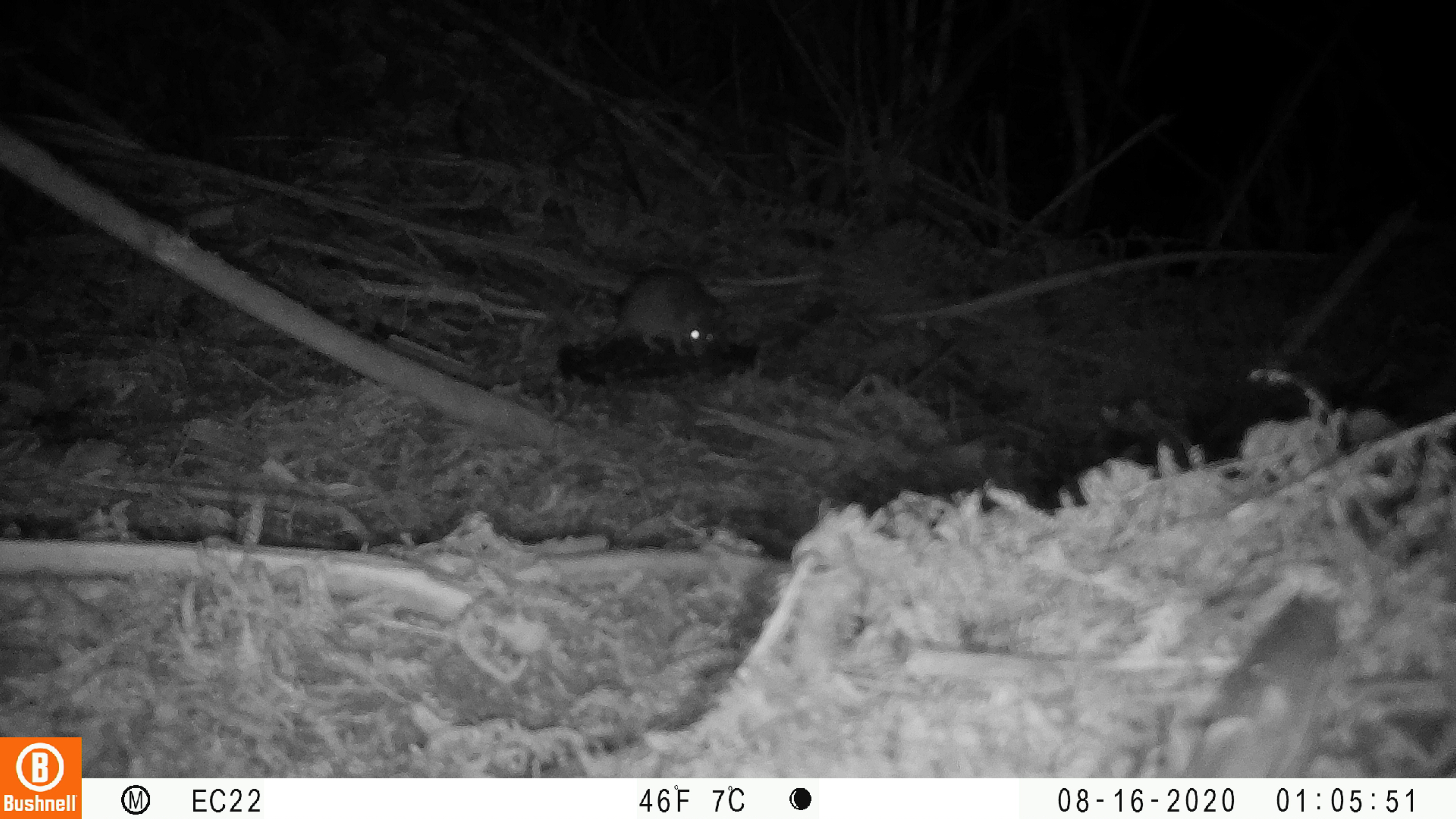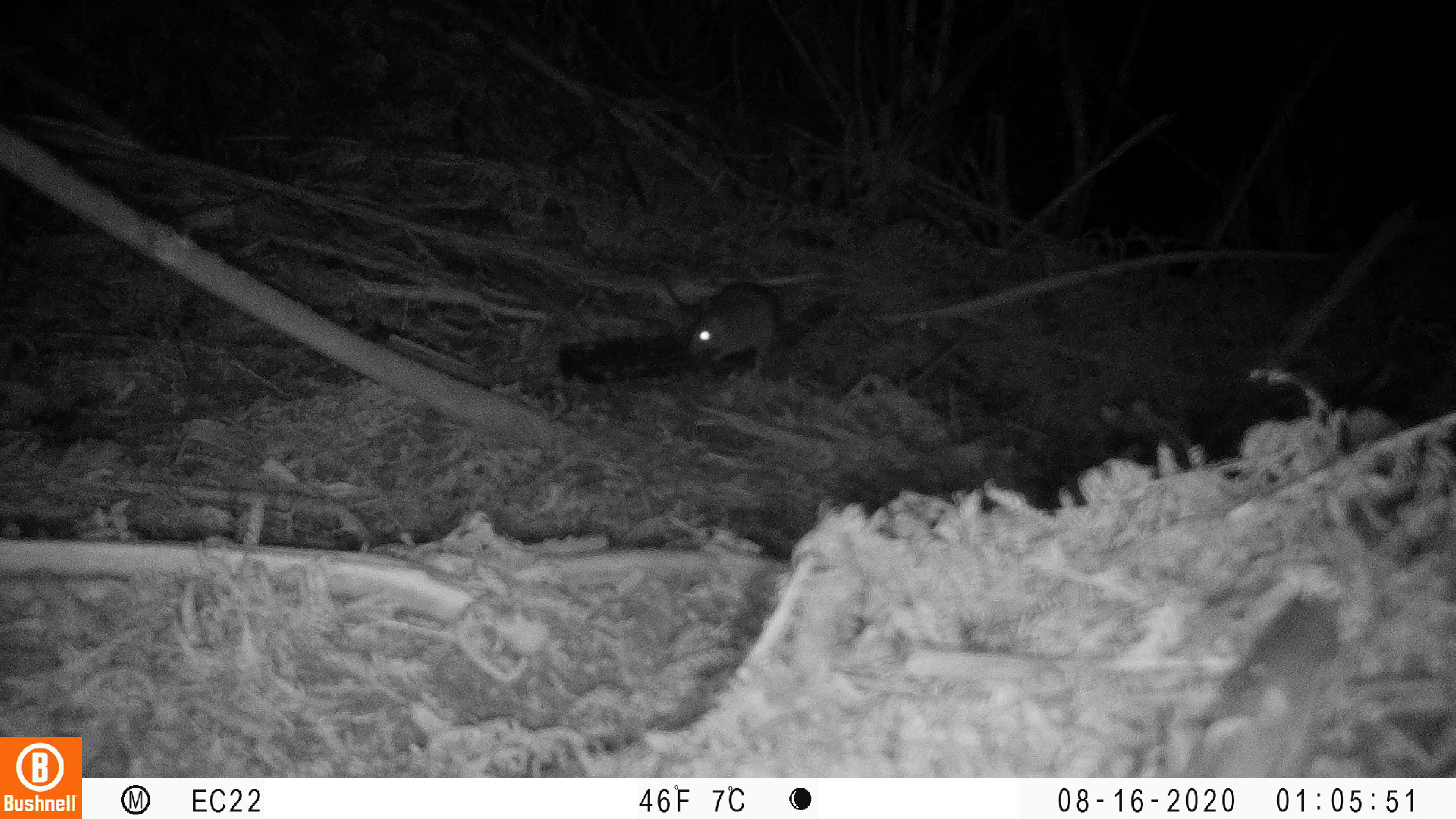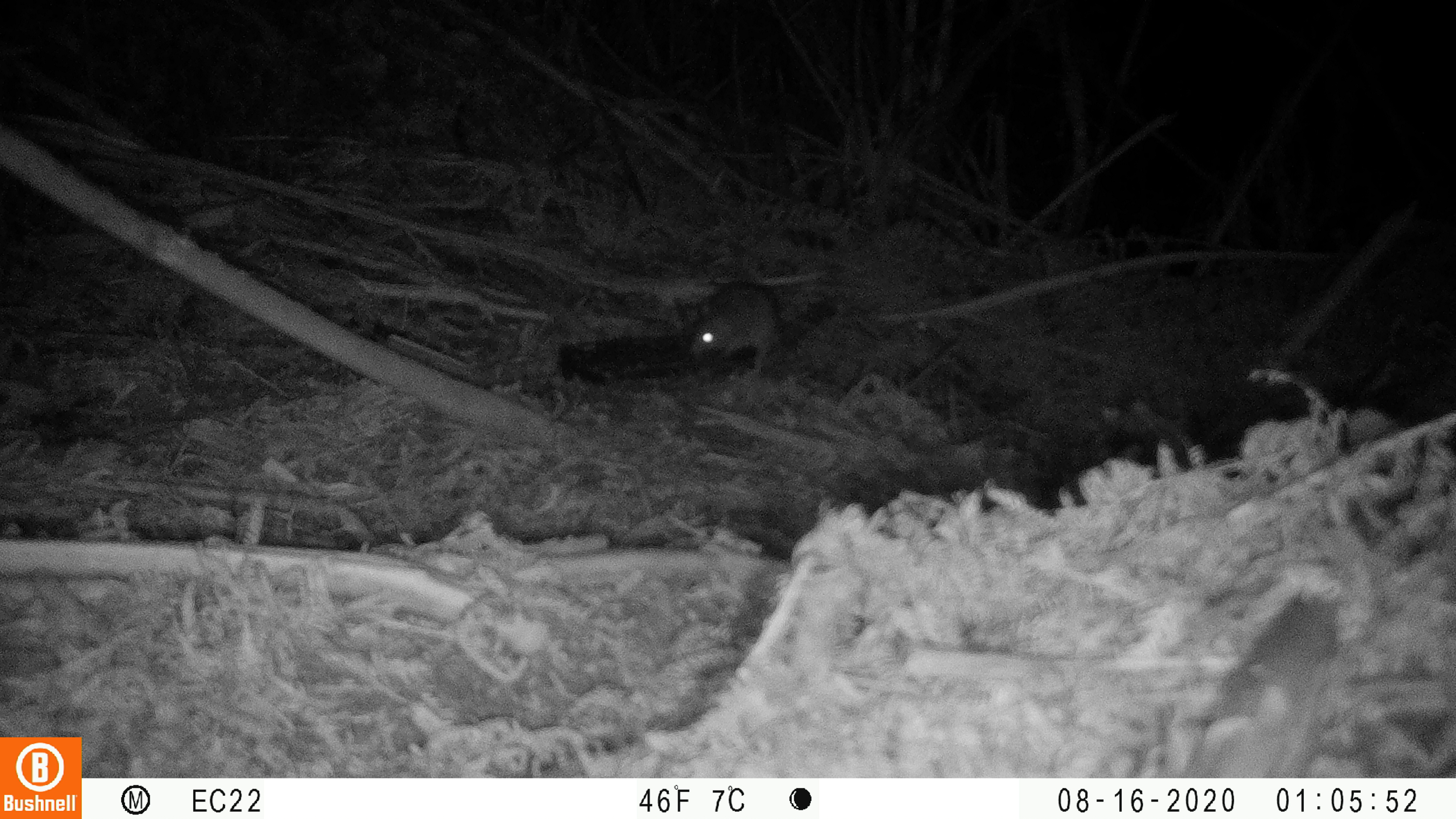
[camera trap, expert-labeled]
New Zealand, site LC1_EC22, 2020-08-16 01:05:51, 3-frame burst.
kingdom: Animalia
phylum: Chordata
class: Mammalia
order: Rodentia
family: Muridae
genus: Rattus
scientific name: Rattus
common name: rat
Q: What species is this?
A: Rat (Rattus).